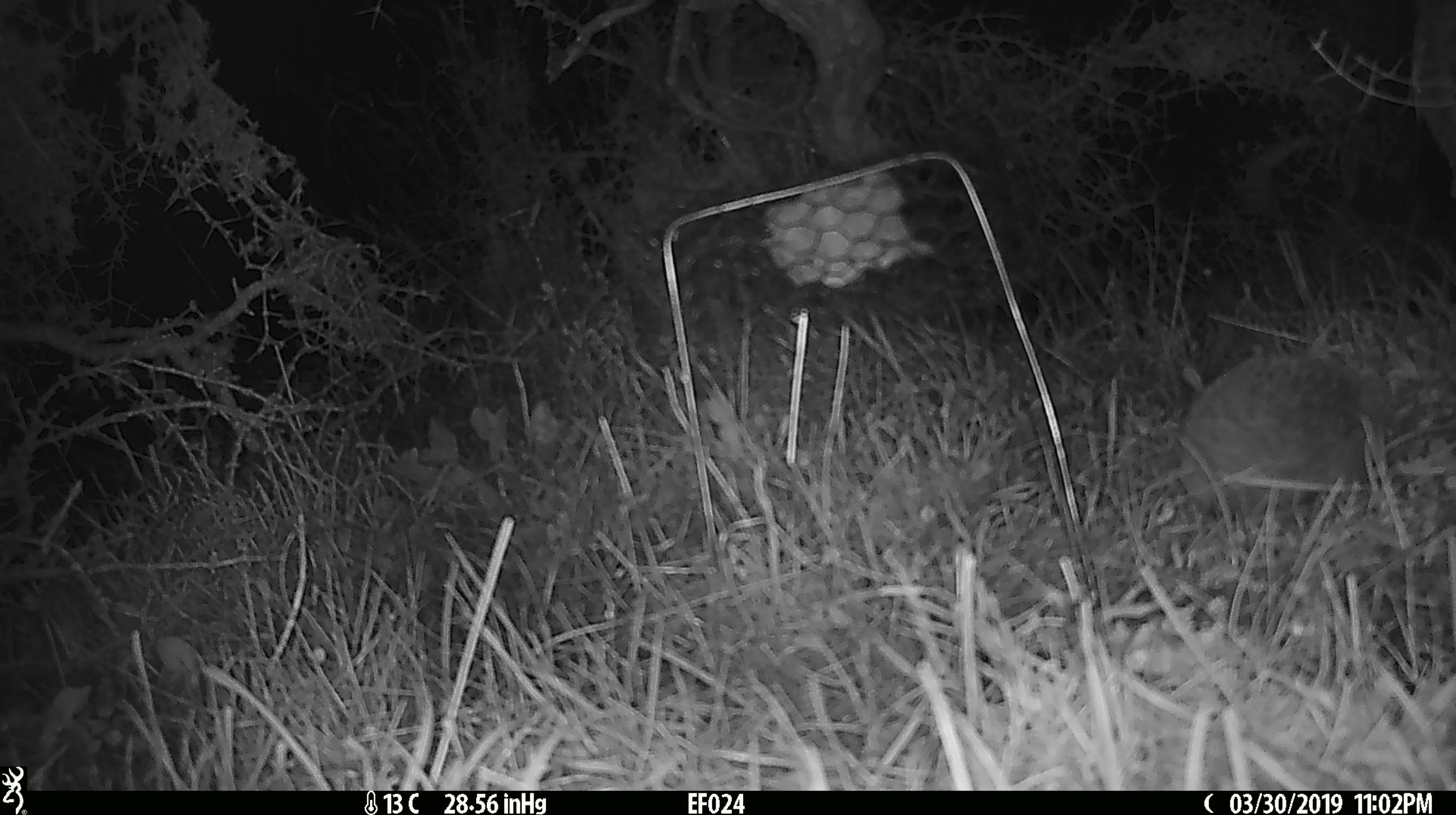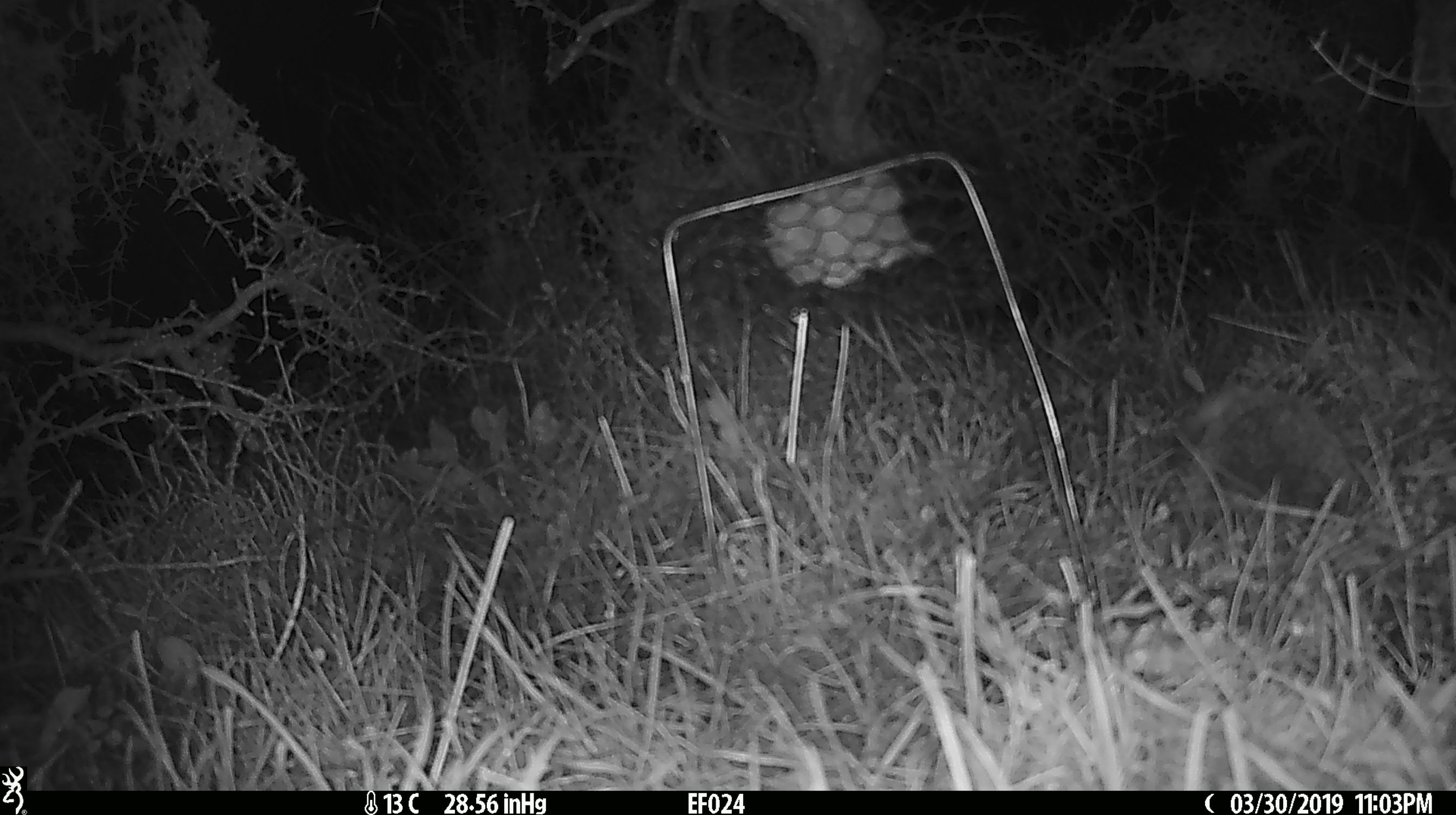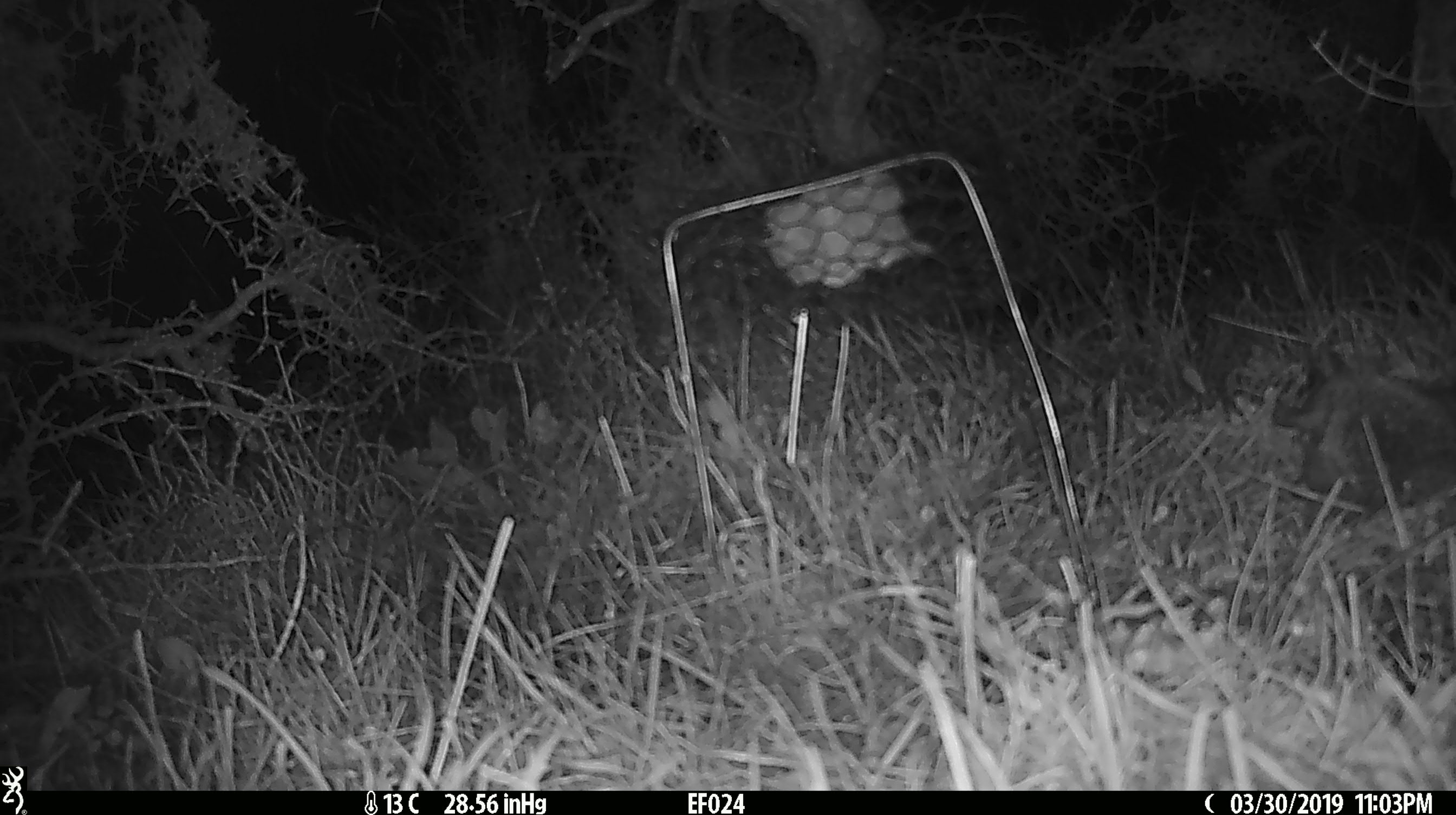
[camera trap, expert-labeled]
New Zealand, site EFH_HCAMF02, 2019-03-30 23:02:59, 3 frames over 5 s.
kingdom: Animalia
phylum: Chordata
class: Mammalia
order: Eulipotyphla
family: Erinaceidae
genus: Erinaceus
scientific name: Erinaceus europaeus europaeus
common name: european hedgehog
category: hedgehog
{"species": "hedgehog (european hedgehog) (Erinaceus europaeus europaeus)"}